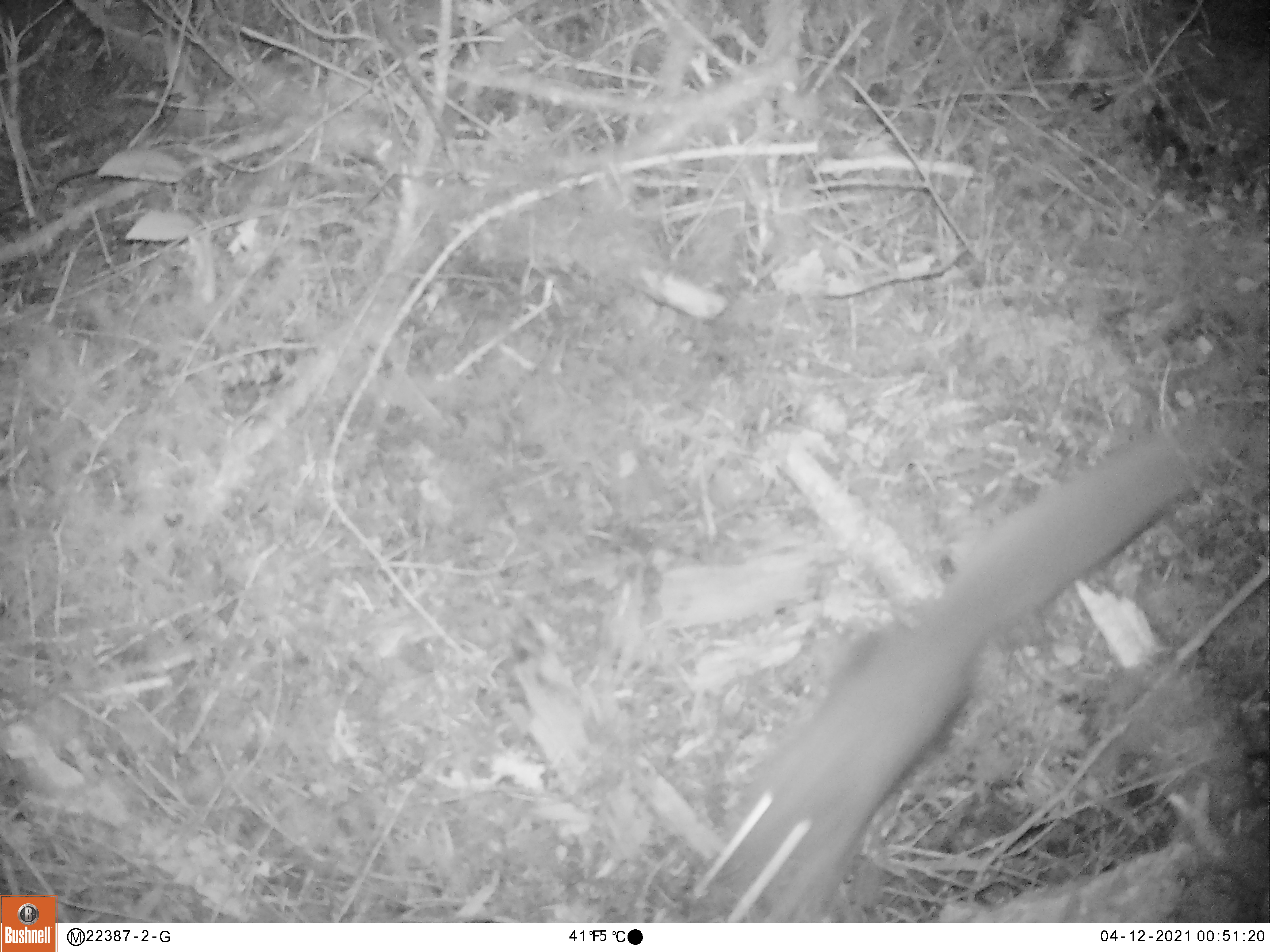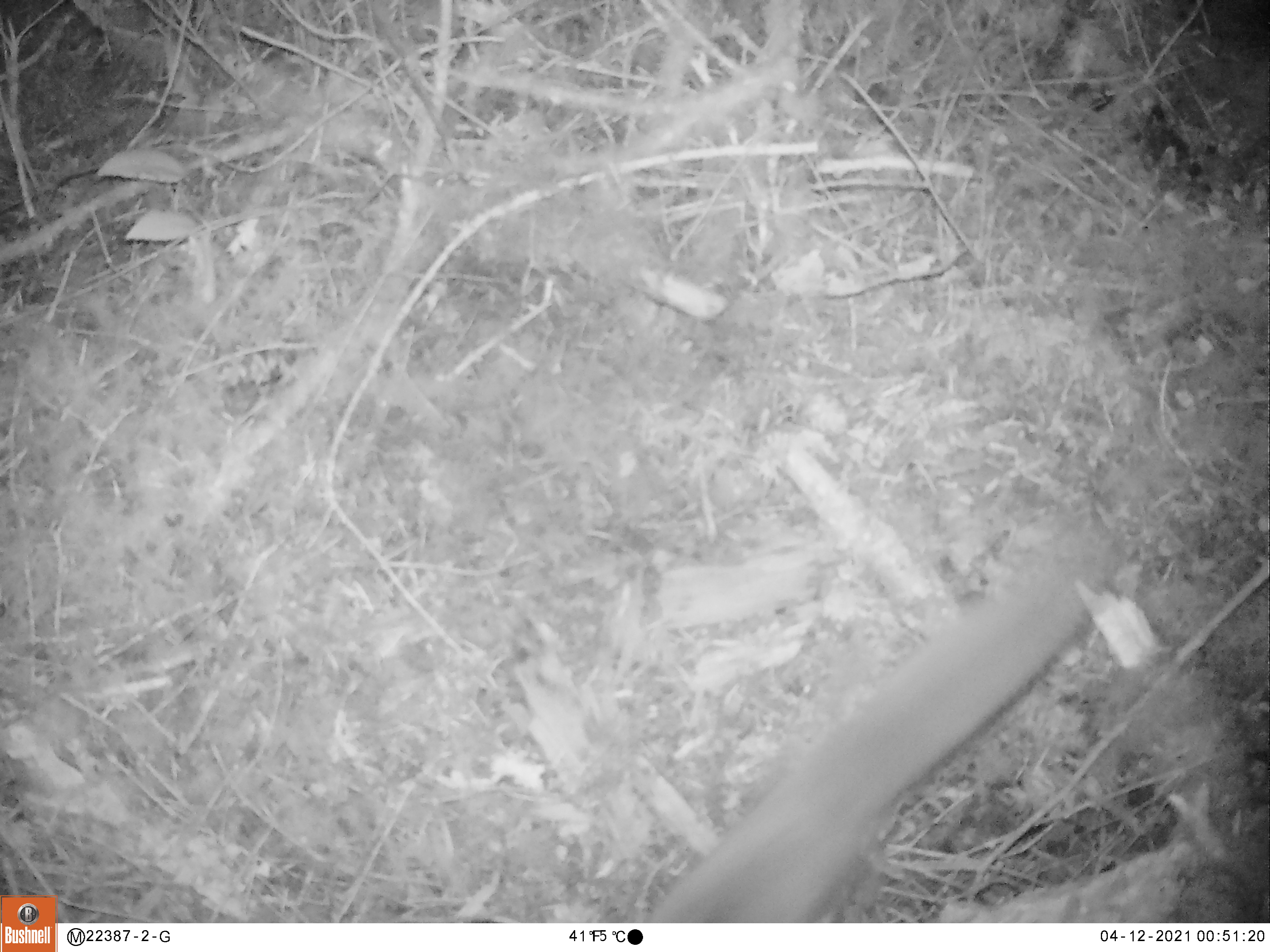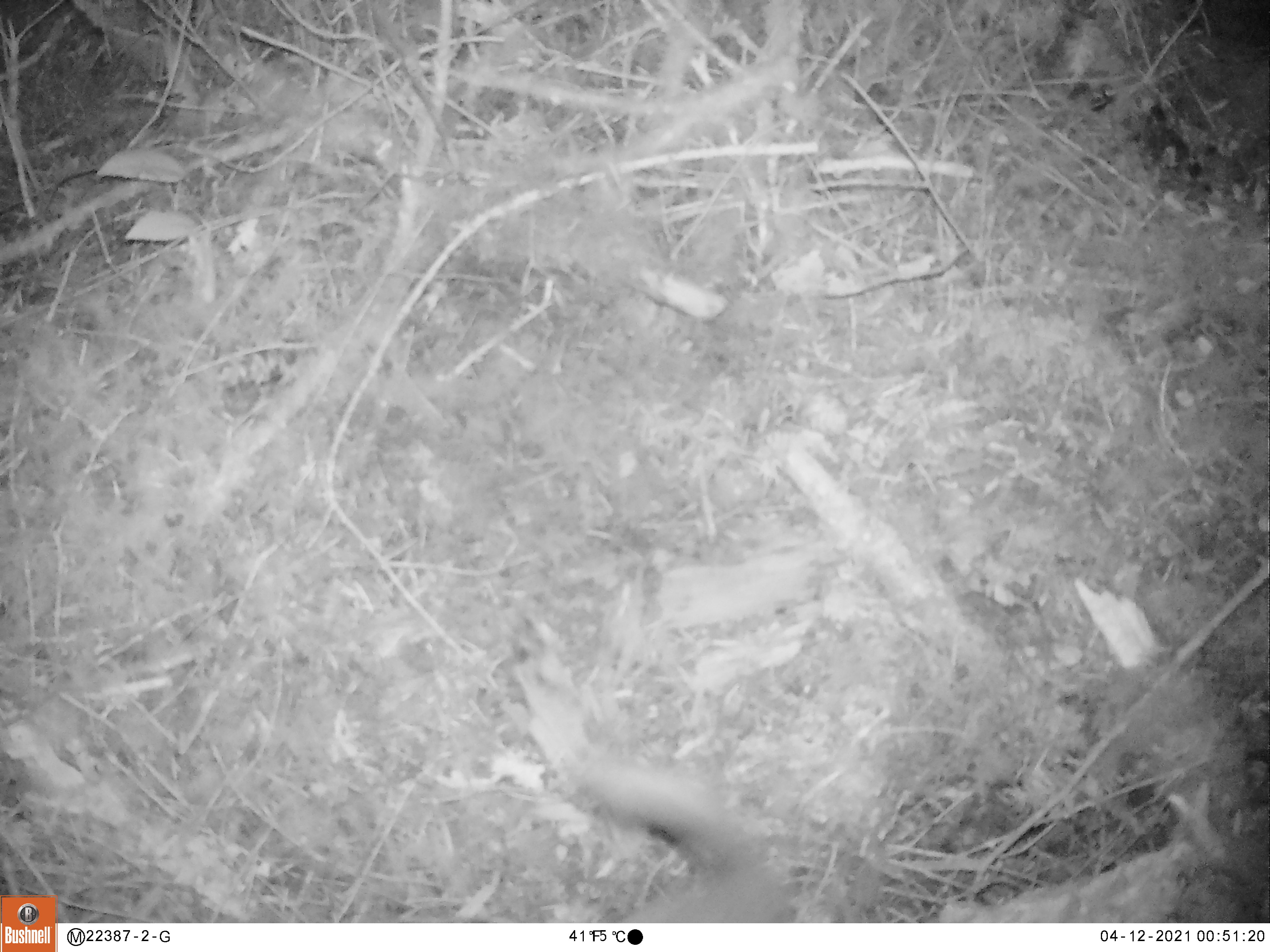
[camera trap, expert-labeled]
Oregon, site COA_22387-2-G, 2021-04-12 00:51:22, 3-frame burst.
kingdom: Animalia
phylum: Chordata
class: Mammalia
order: Rodentia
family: Sciuridae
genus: Glaucomys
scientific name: Glaucomys oregonensis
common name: humboldt's flying squirrel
Humboldt's flying squirrel (Glaucomys oregonensis).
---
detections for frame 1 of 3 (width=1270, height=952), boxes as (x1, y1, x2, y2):
humboldt's flying squirrel: (689, 431, 1202, 911)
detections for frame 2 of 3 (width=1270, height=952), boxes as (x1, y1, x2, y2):
humboldt's flying squirrel: (639, 553, 1106, 915)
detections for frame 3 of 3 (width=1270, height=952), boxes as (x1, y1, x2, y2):
humboldt's flying squirrel: (554, 750, 808, 919)